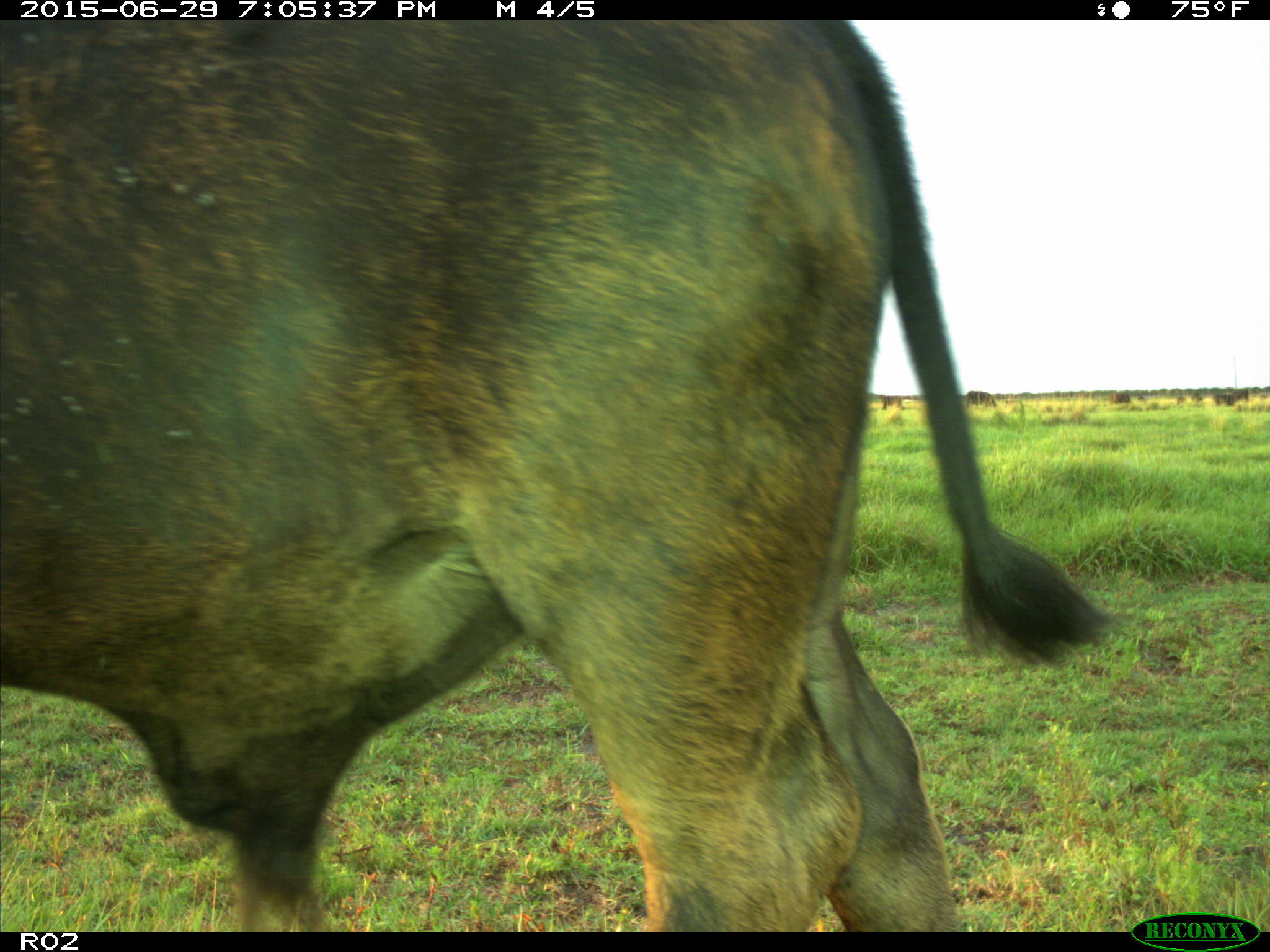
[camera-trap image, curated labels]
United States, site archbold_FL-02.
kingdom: Animalia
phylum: Chordata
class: Mammalia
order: Artiodactyla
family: Bovidae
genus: Bos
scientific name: Bos taurus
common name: domestic cow